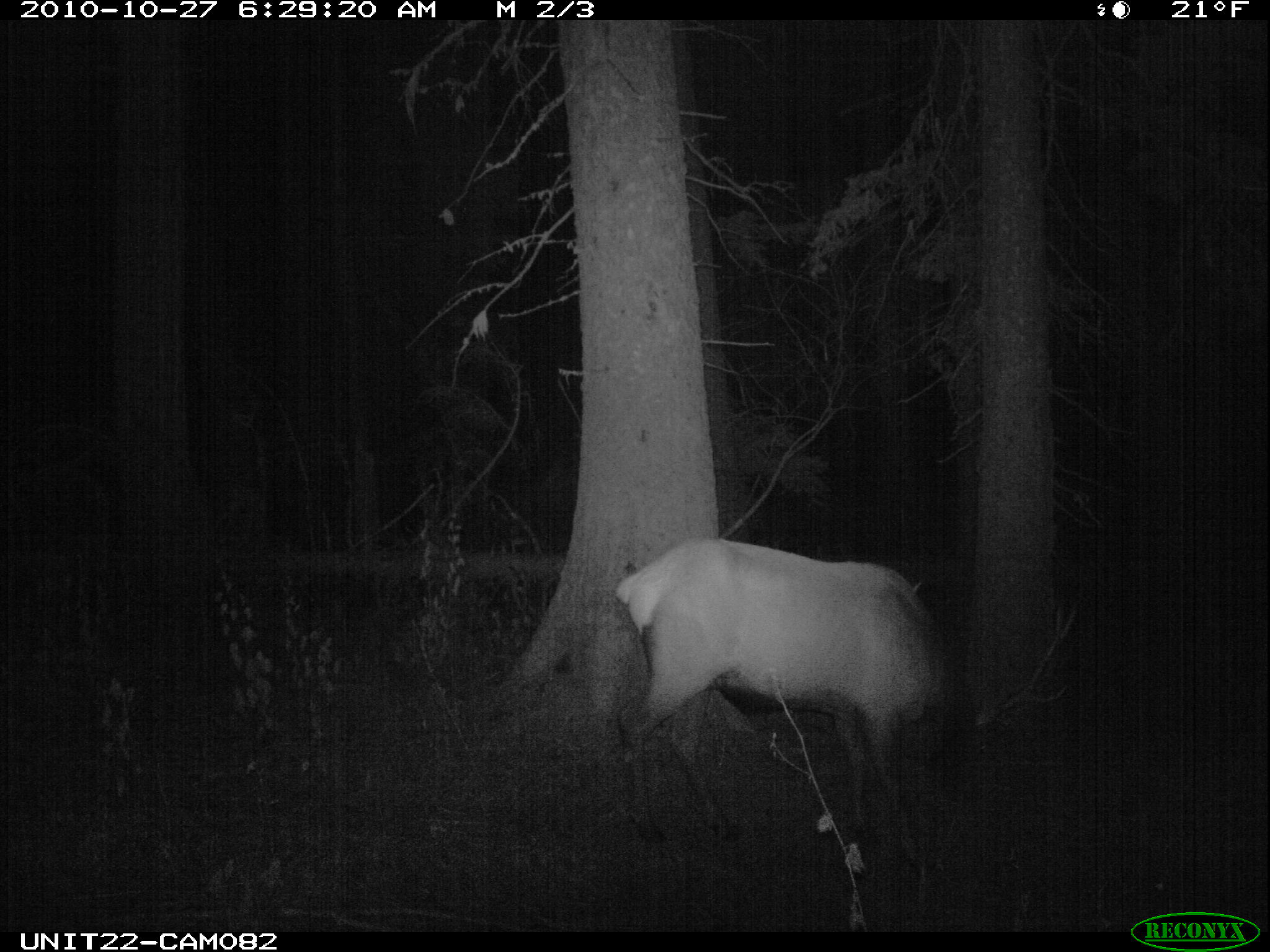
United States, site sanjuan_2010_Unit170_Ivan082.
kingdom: Animalia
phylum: Chordata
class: Mammalia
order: Artiodactyla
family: Cervidae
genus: Cervus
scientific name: Cervus elaphus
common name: red deer